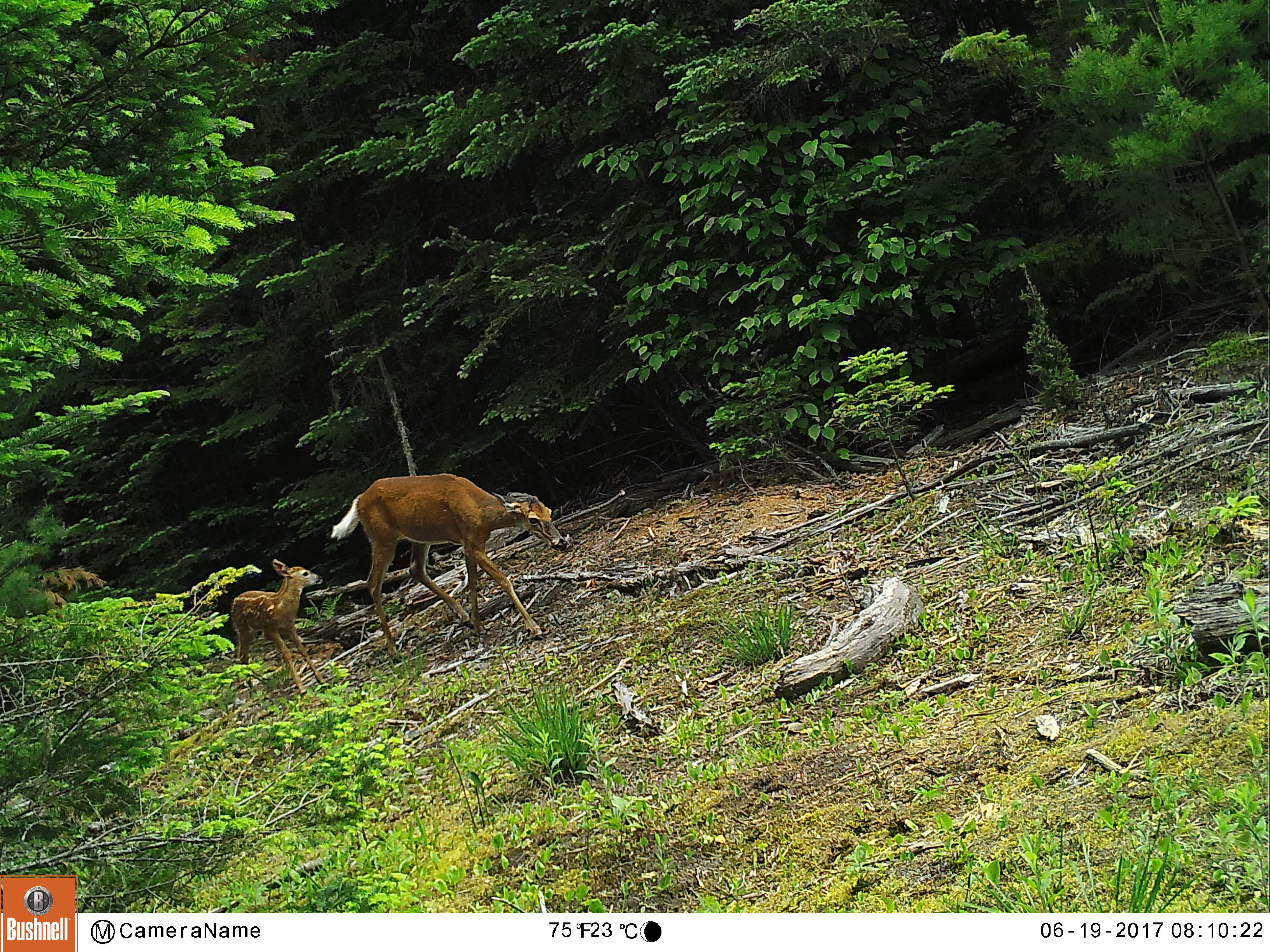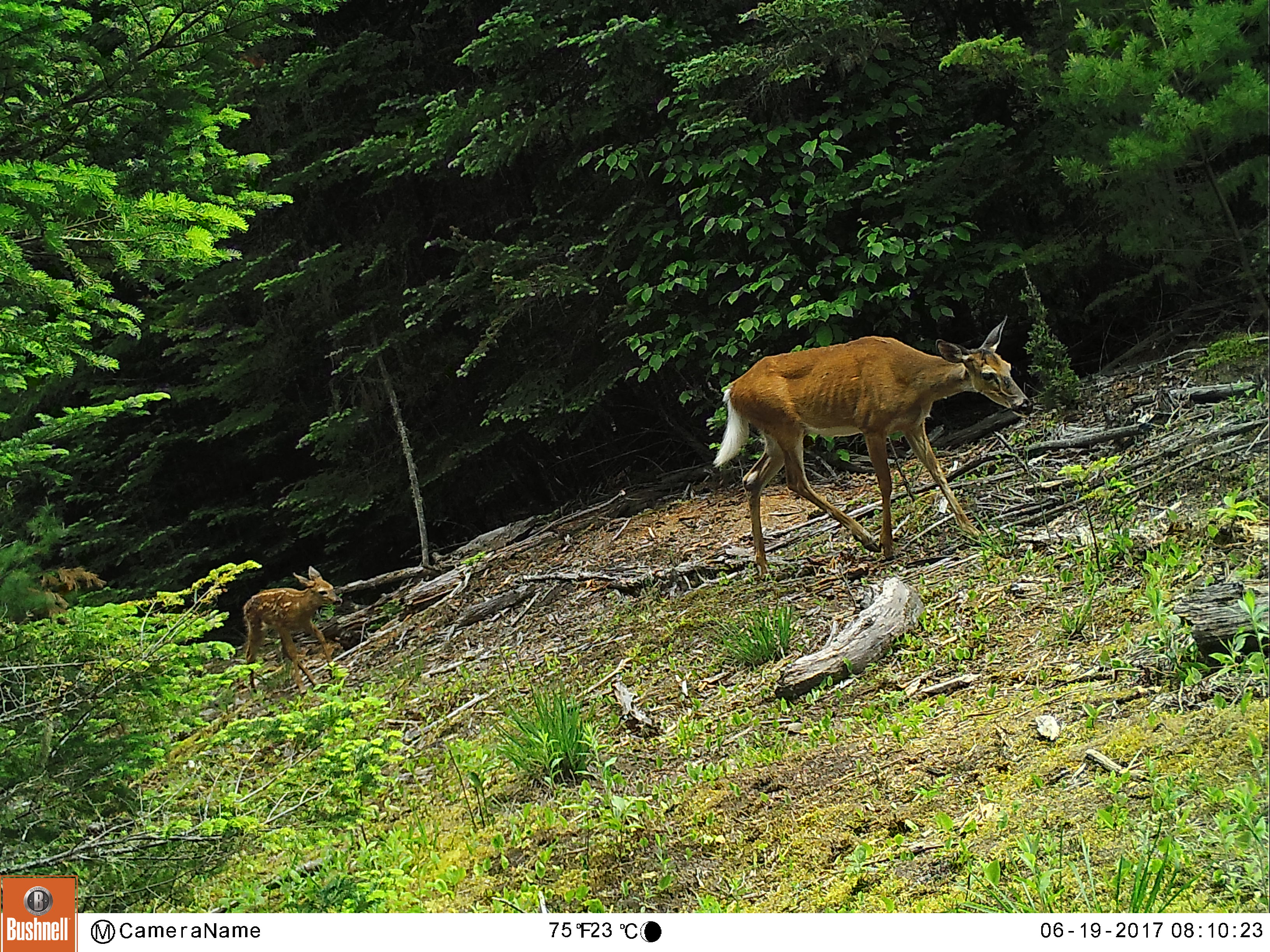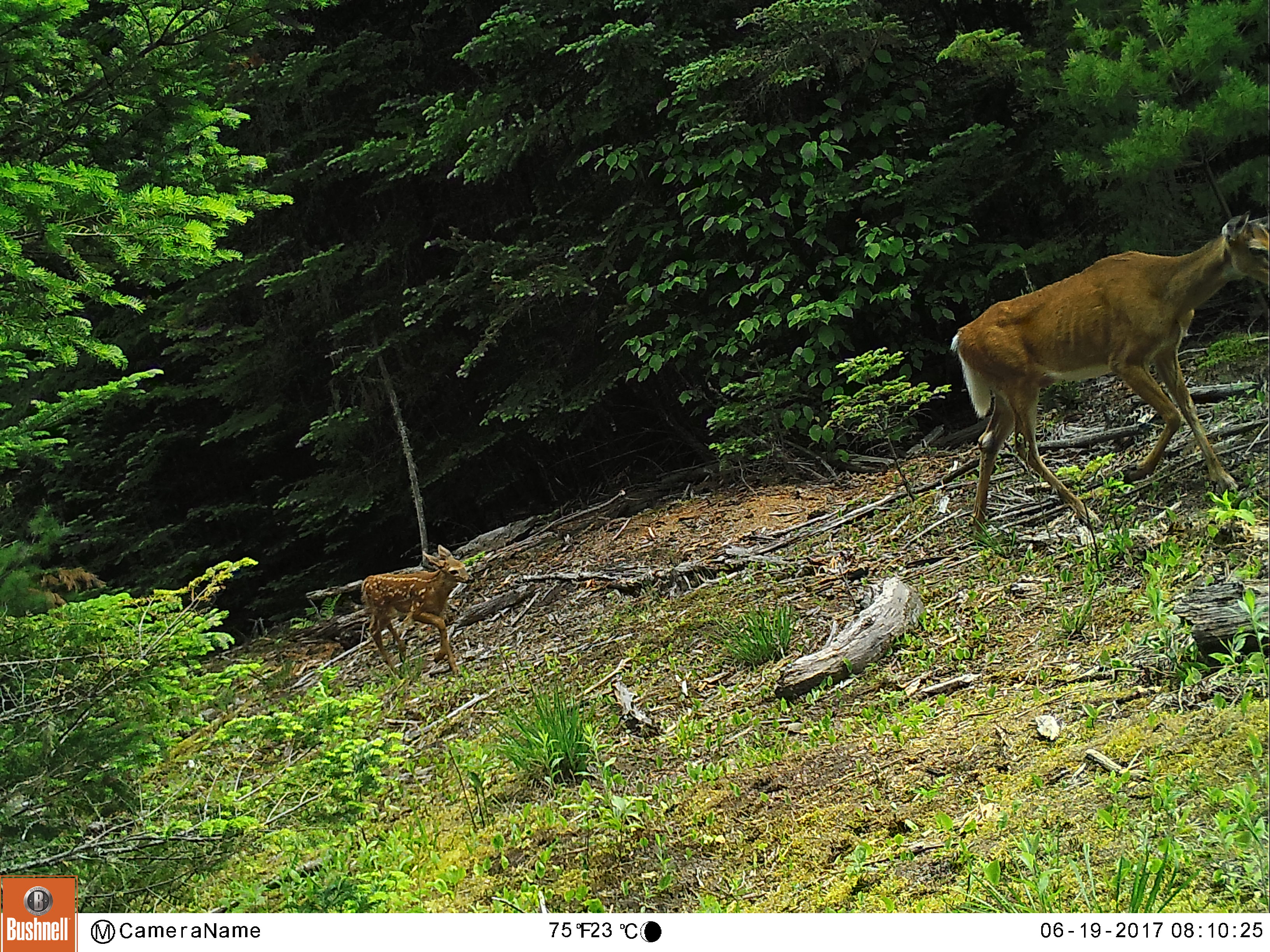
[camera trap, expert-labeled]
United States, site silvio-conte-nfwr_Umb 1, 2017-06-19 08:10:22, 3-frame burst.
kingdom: Animalia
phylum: Chordata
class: Mammalia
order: Artiodactyla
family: Cervidae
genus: Odocoileus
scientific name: Odocoileus virginianus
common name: white-tailed deer